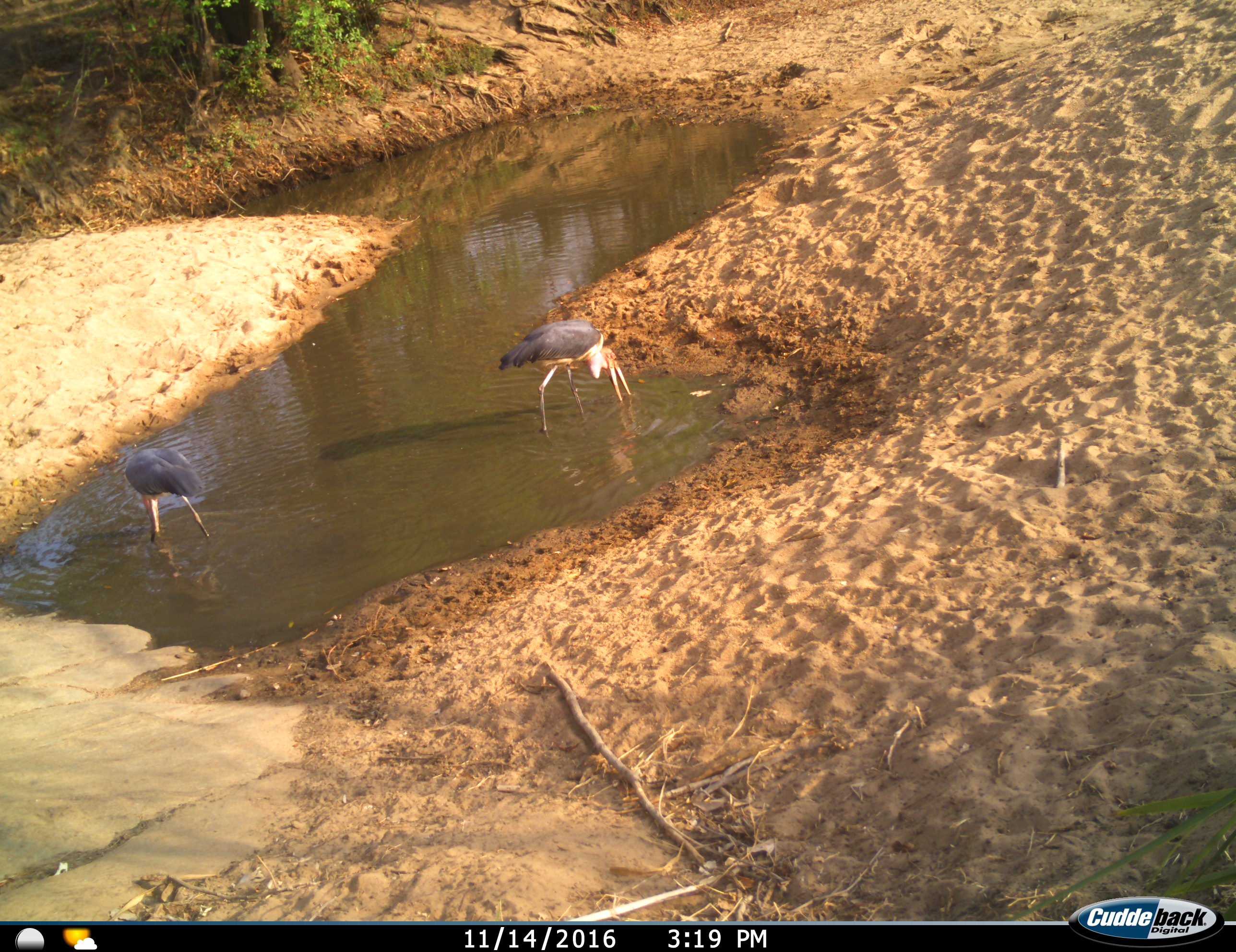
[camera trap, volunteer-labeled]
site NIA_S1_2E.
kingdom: Animalia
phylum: Chordata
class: Aves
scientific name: Aves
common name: bird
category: birdother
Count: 2.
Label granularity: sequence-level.